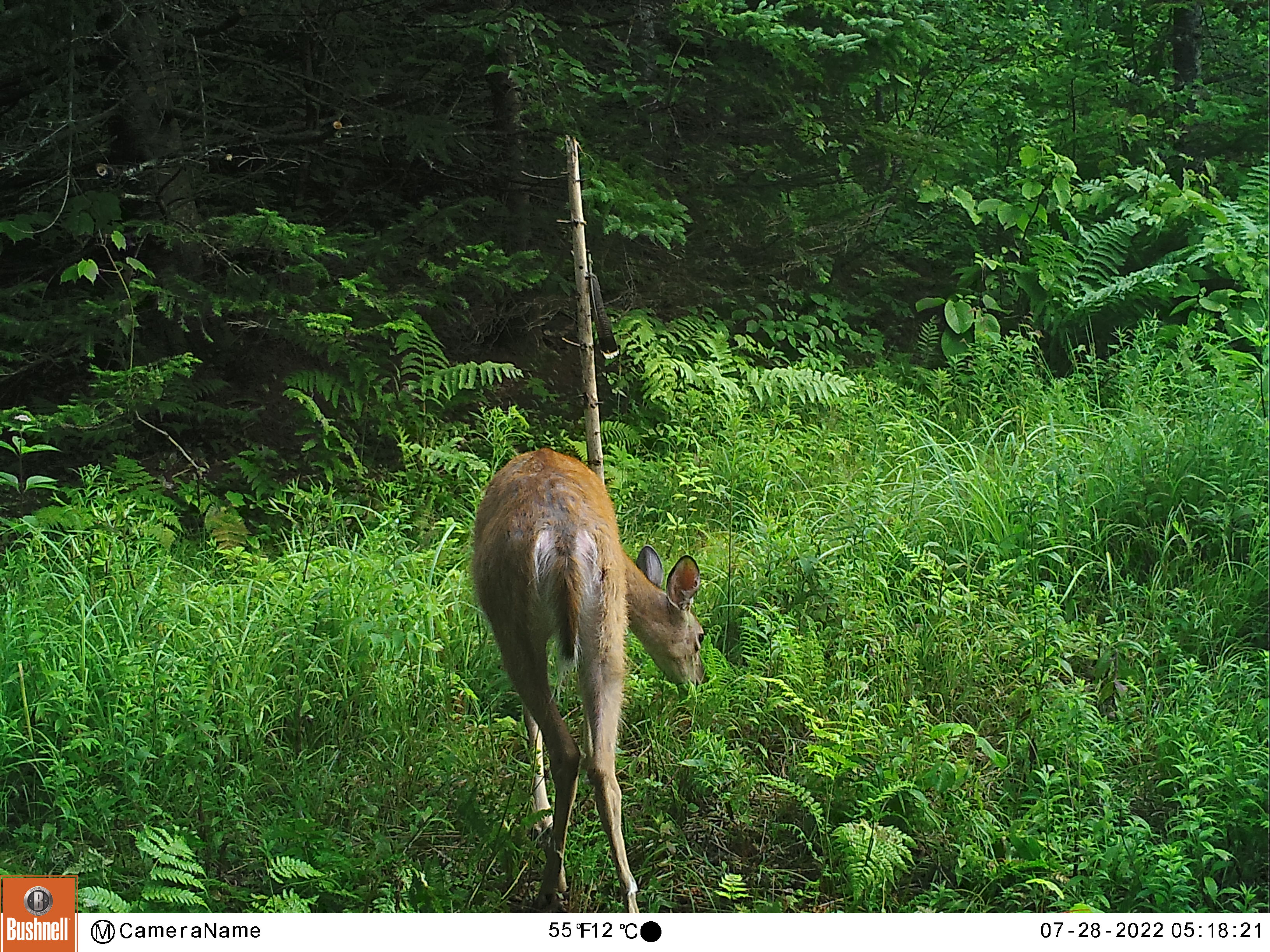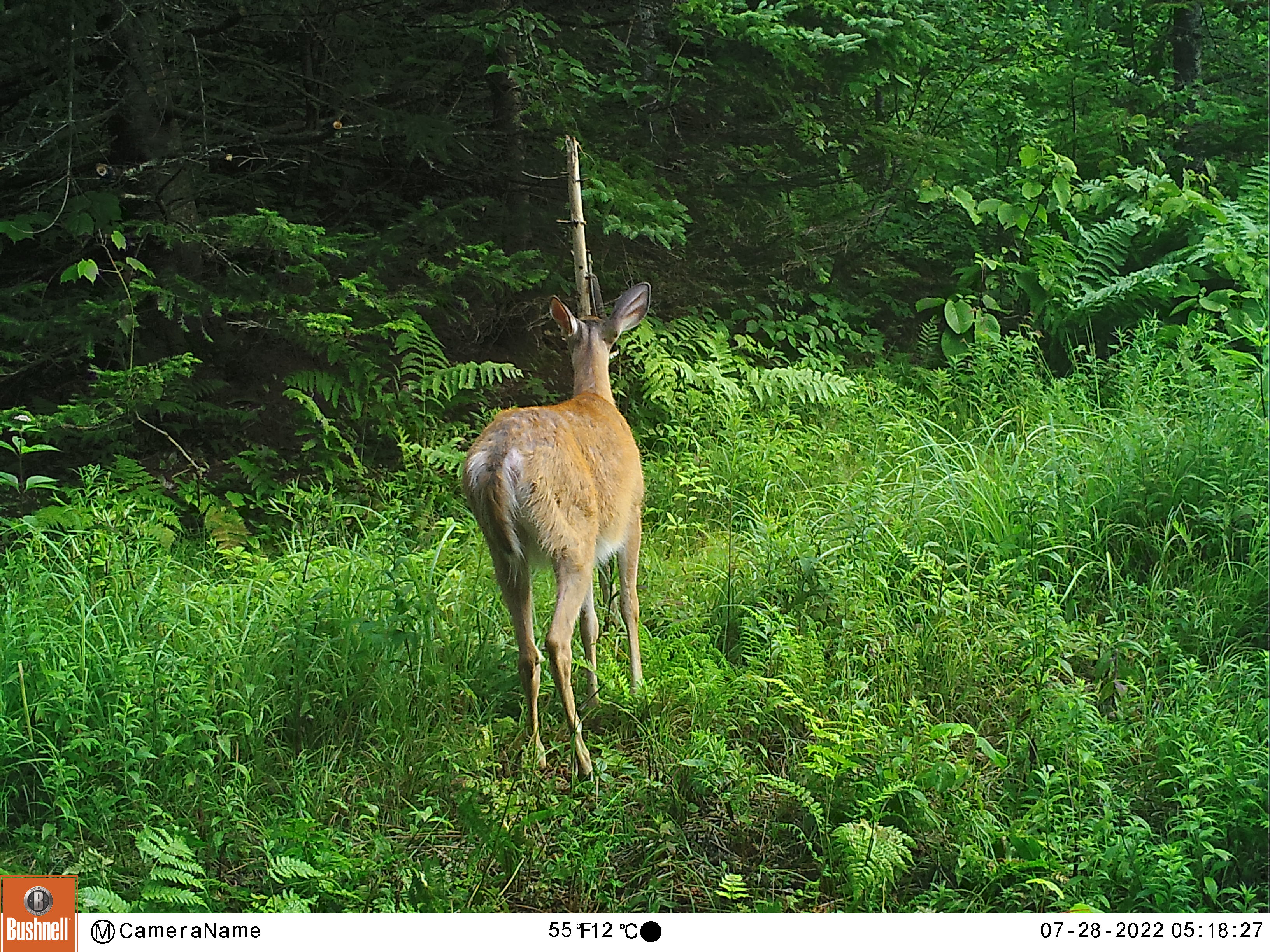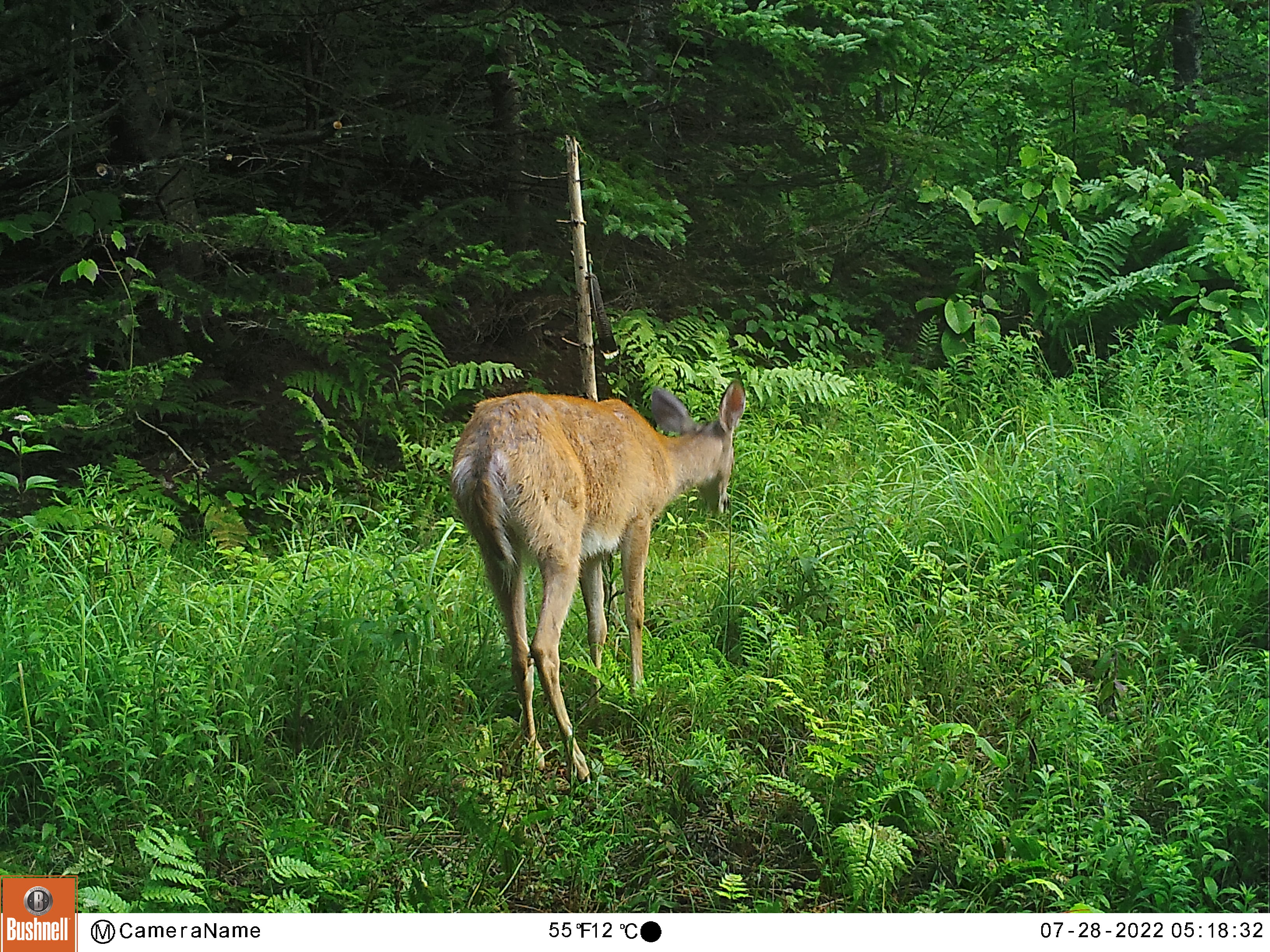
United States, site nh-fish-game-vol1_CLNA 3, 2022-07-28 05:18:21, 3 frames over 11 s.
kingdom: Animalia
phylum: Chordata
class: Mammalia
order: Artiodactyla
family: Cervidae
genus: Odocoileus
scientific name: Odocoileus virginianus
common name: white-tailed deer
White-tailed deer (Odocoileus virginianus).